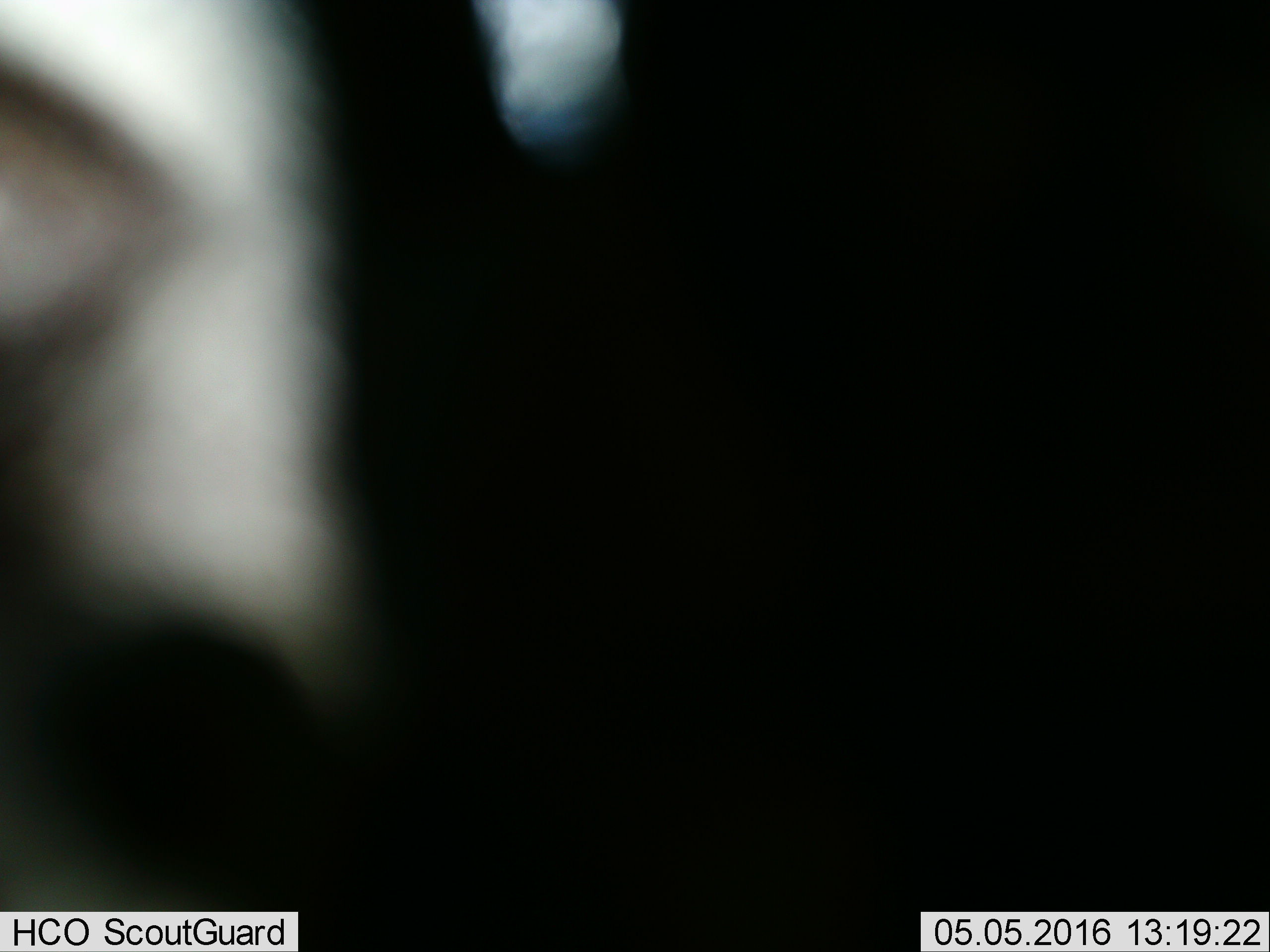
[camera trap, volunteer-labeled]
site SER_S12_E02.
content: unidentified animal